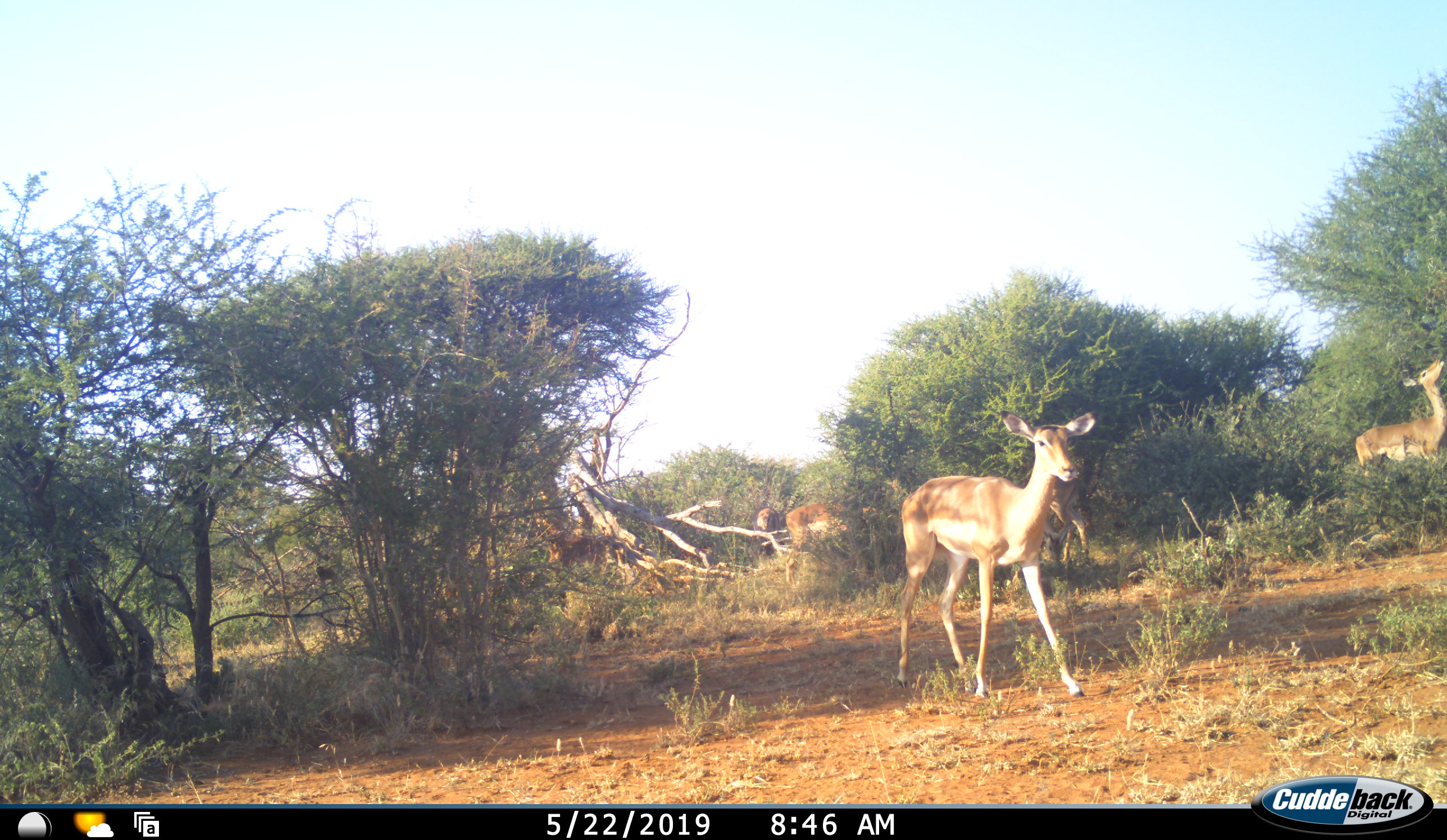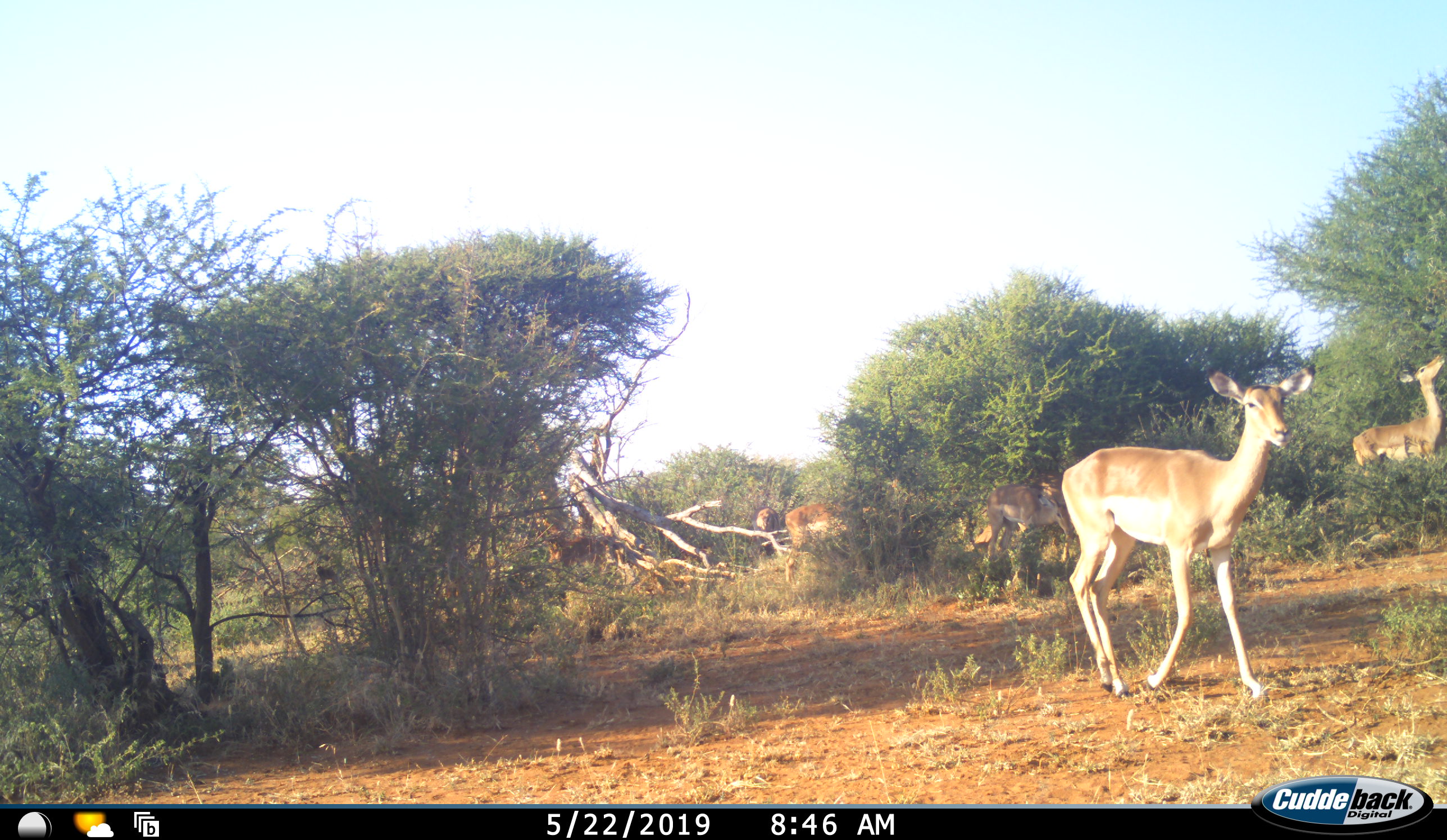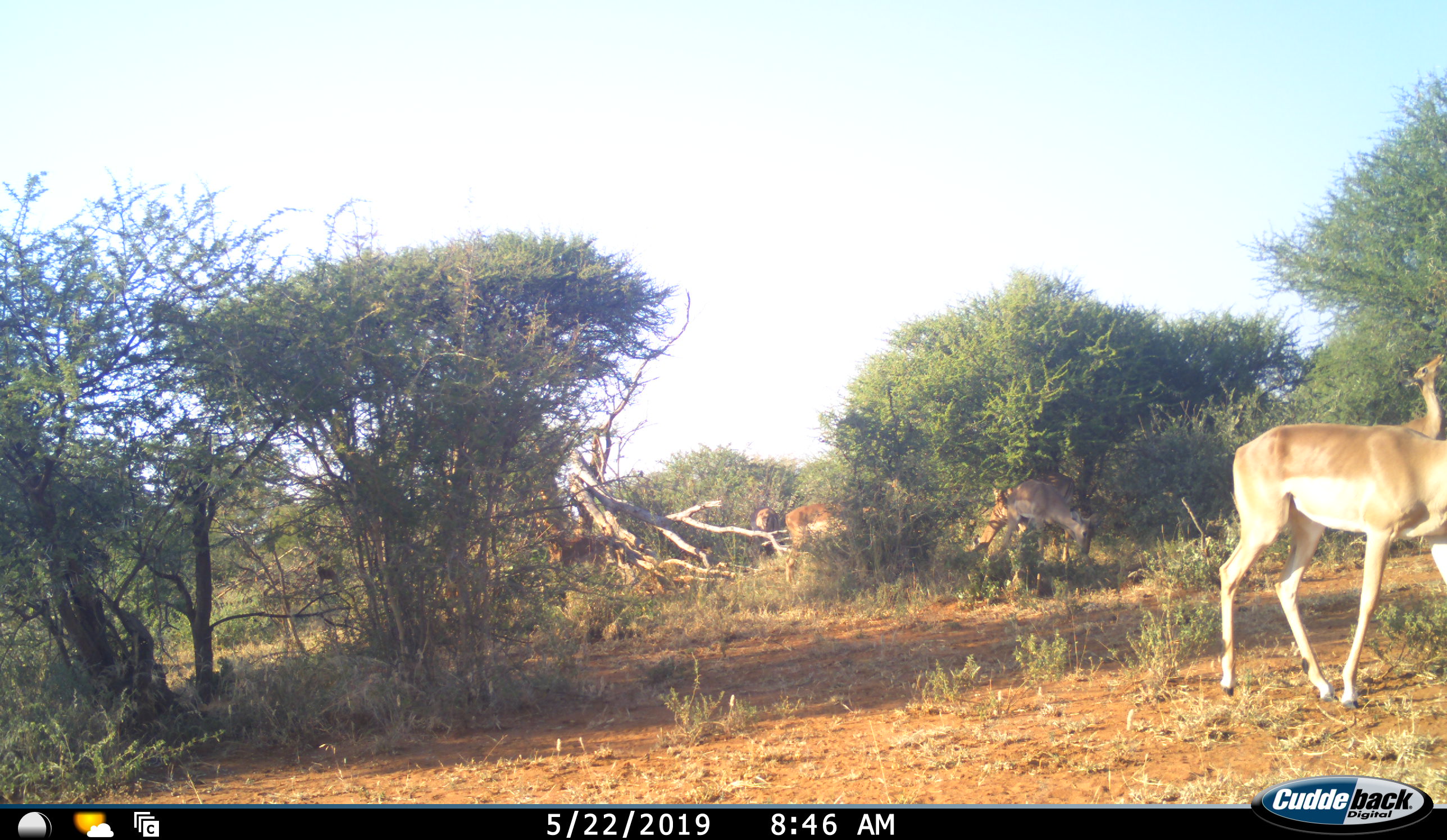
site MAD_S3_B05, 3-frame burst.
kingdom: Animalia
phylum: Chordata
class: Mammalia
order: Artiodactyla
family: Bovidae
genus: Aepyceros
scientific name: Aepyceros melampus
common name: impala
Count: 5.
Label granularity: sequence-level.